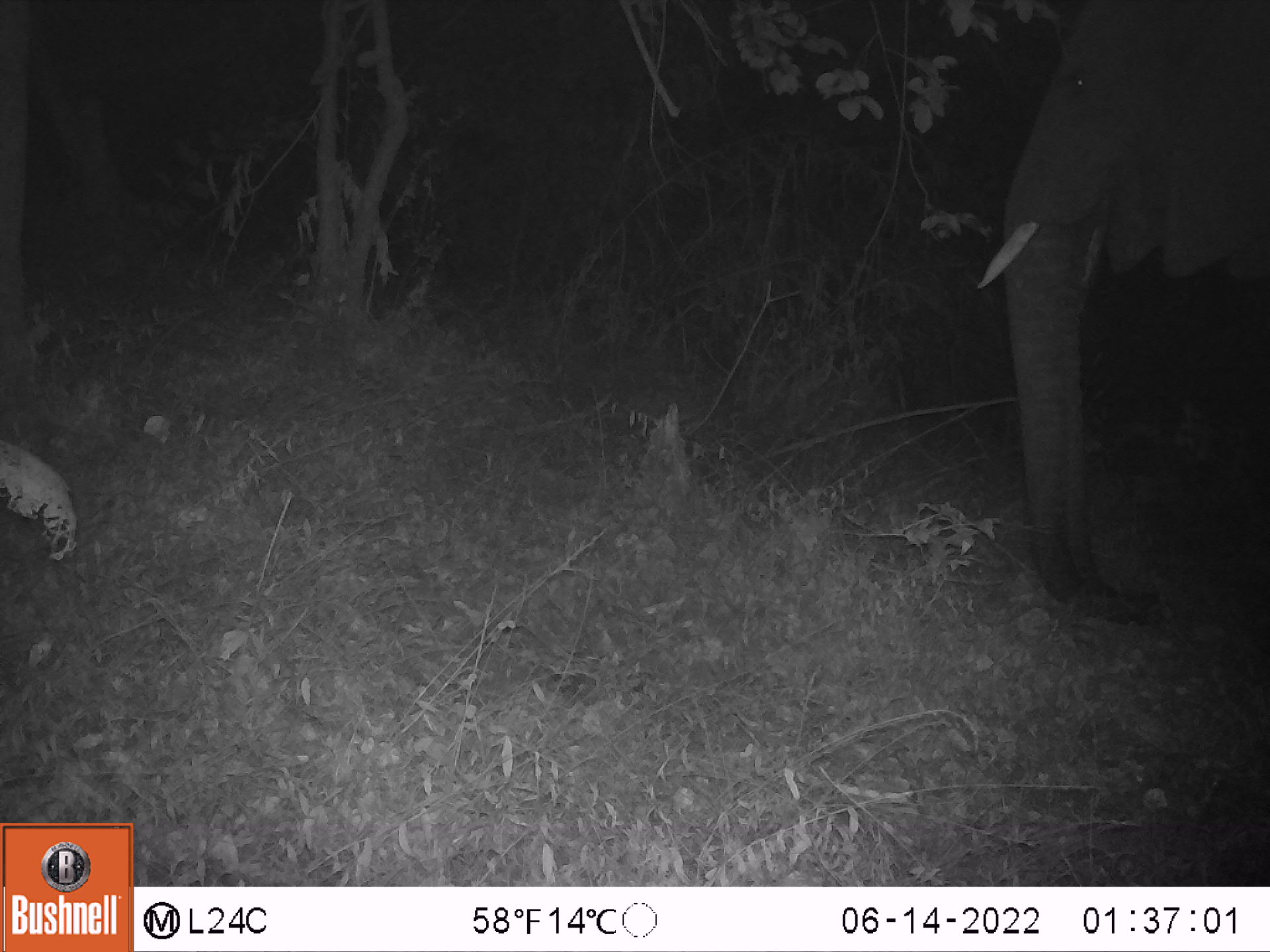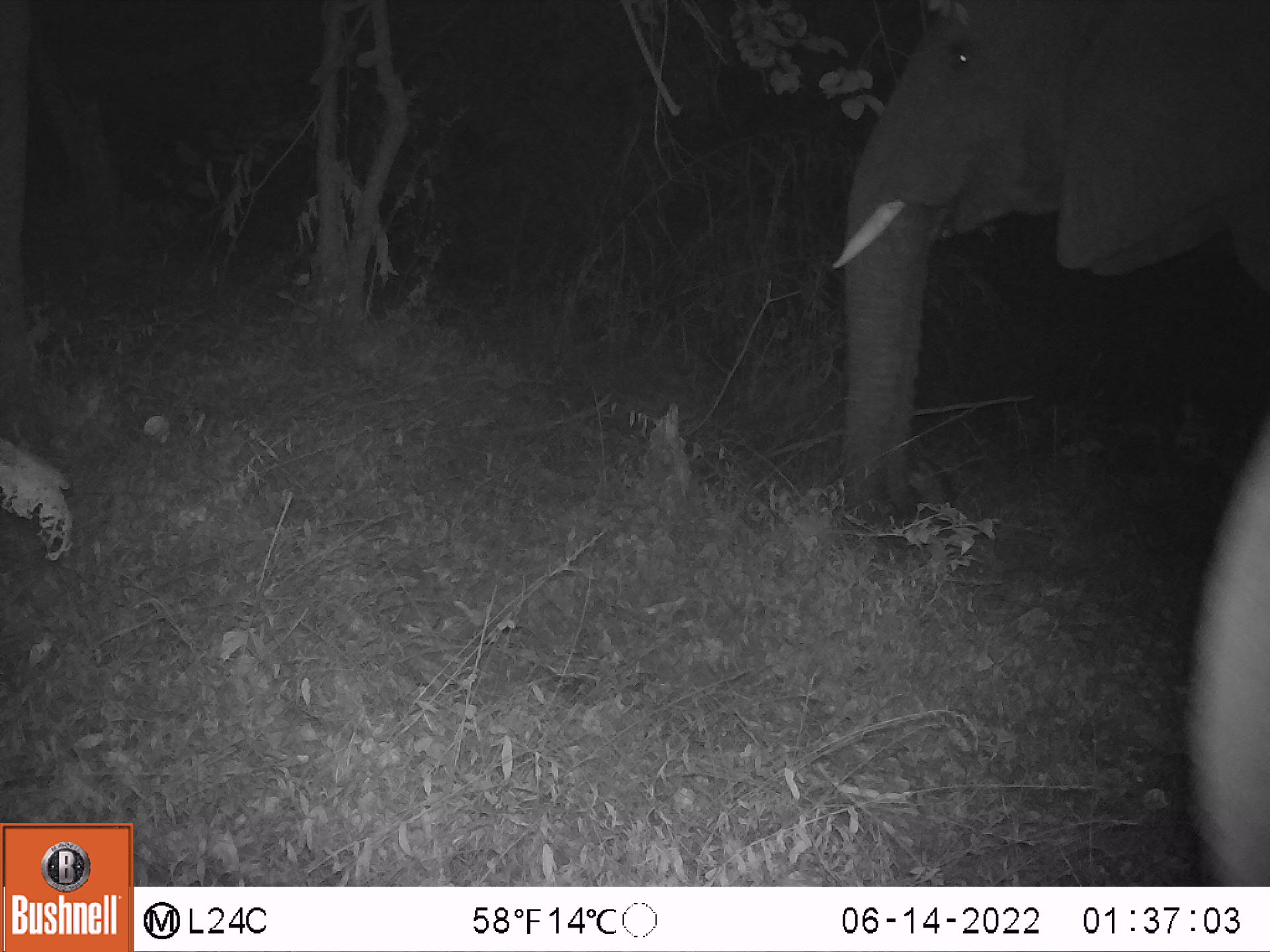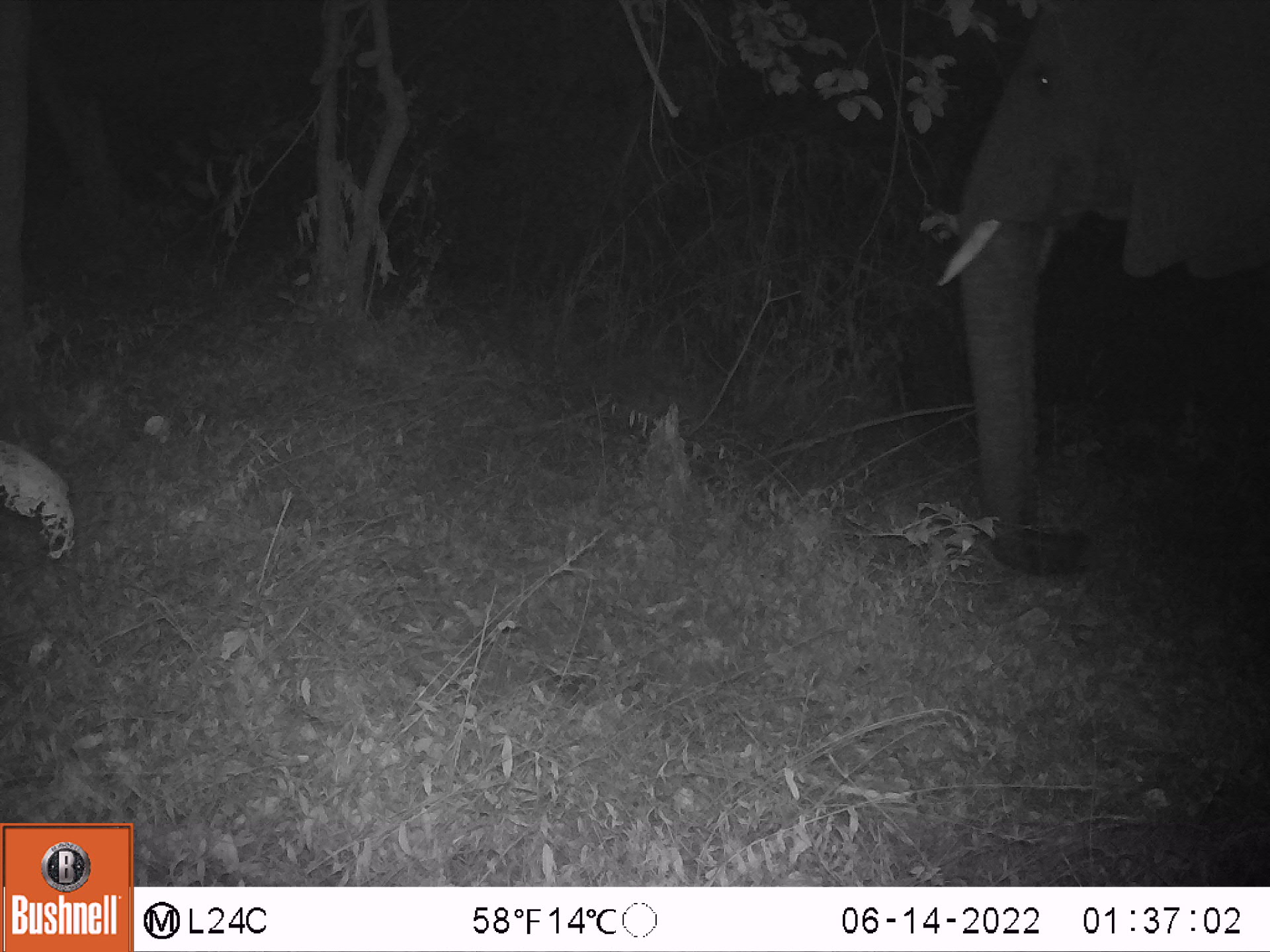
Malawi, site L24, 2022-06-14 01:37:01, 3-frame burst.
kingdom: Animalia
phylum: Chordata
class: Mammalia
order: Proboscidea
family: Elephantidae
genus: Loxodonta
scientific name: Loxodonta africana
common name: african savanna elephant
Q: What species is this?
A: African savanna elephant (Loxodonta africana).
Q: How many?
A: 1.